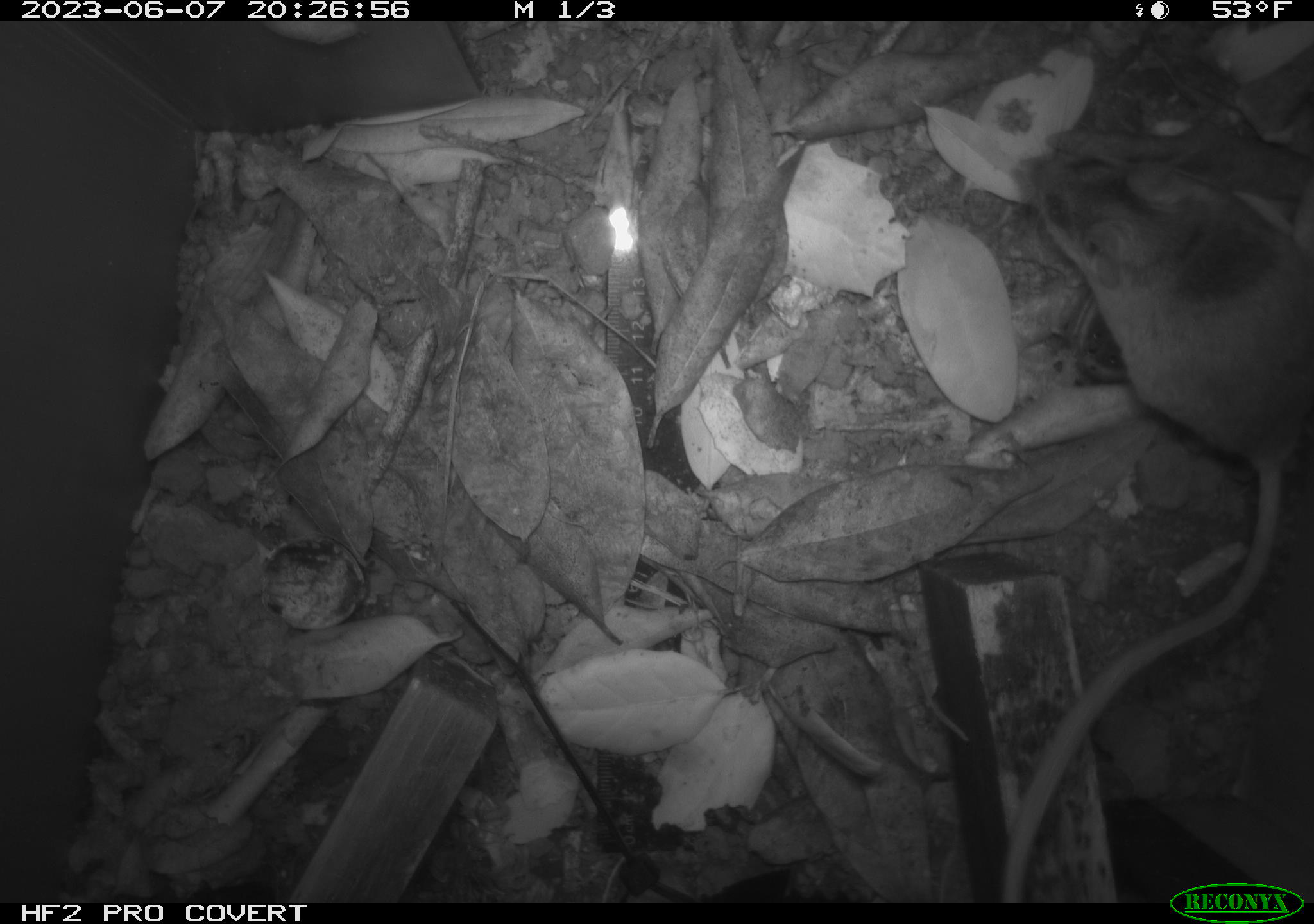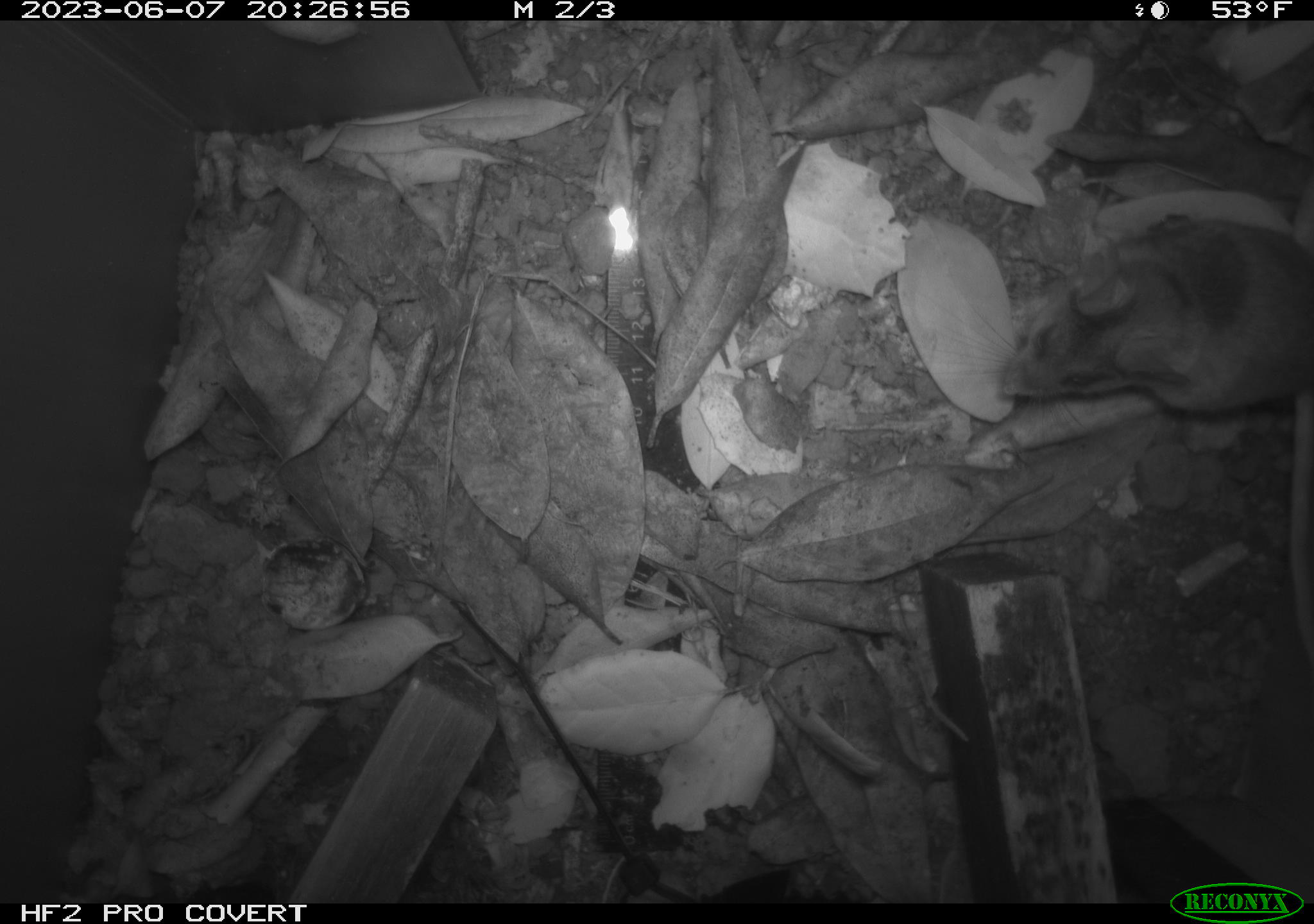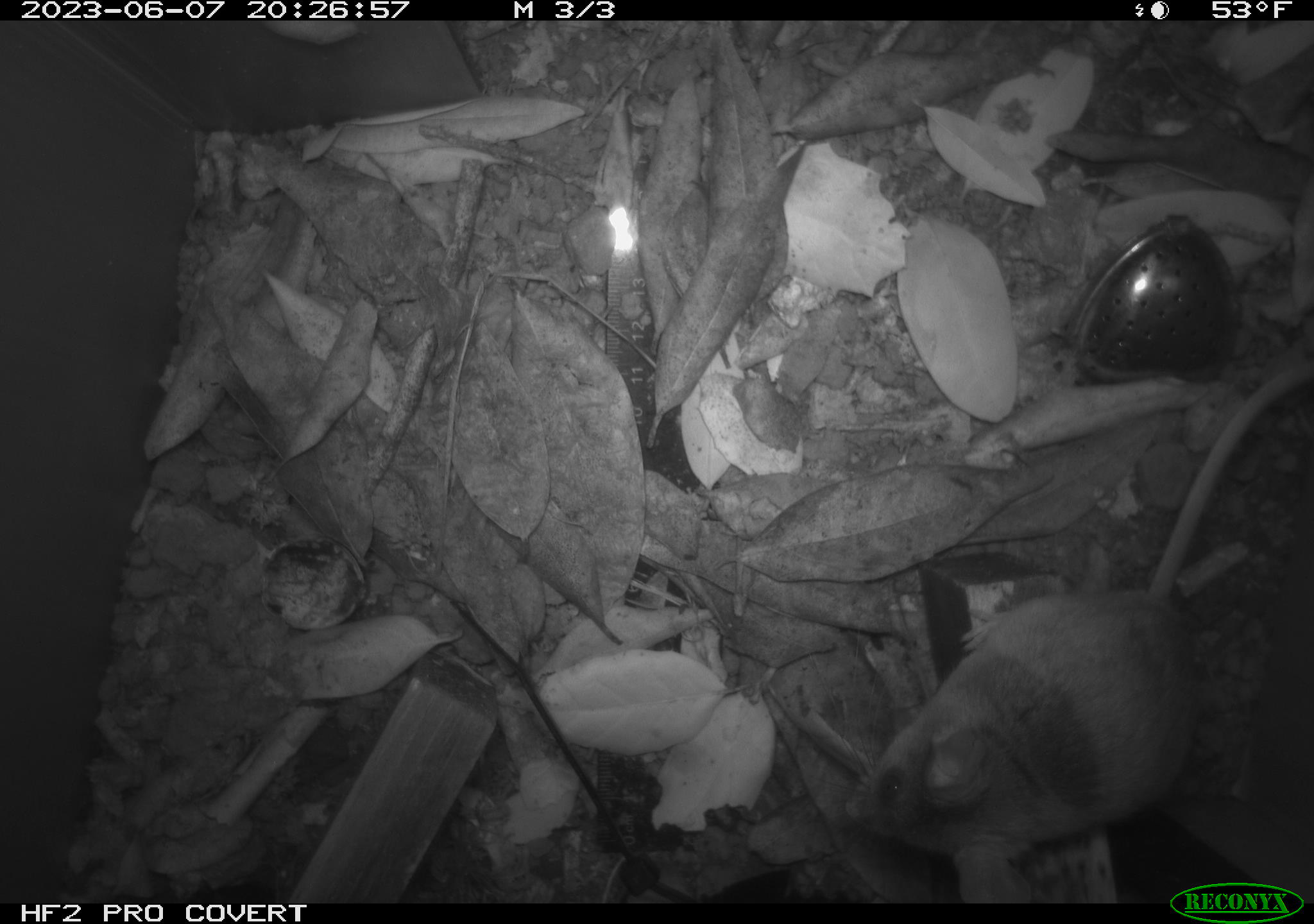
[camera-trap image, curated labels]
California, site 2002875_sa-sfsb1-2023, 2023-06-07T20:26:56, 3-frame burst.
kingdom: Animalia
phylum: Chordata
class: Mammalia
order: Rodentia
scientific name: Rodentia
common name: mouse species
Mouse species (Rodentia).